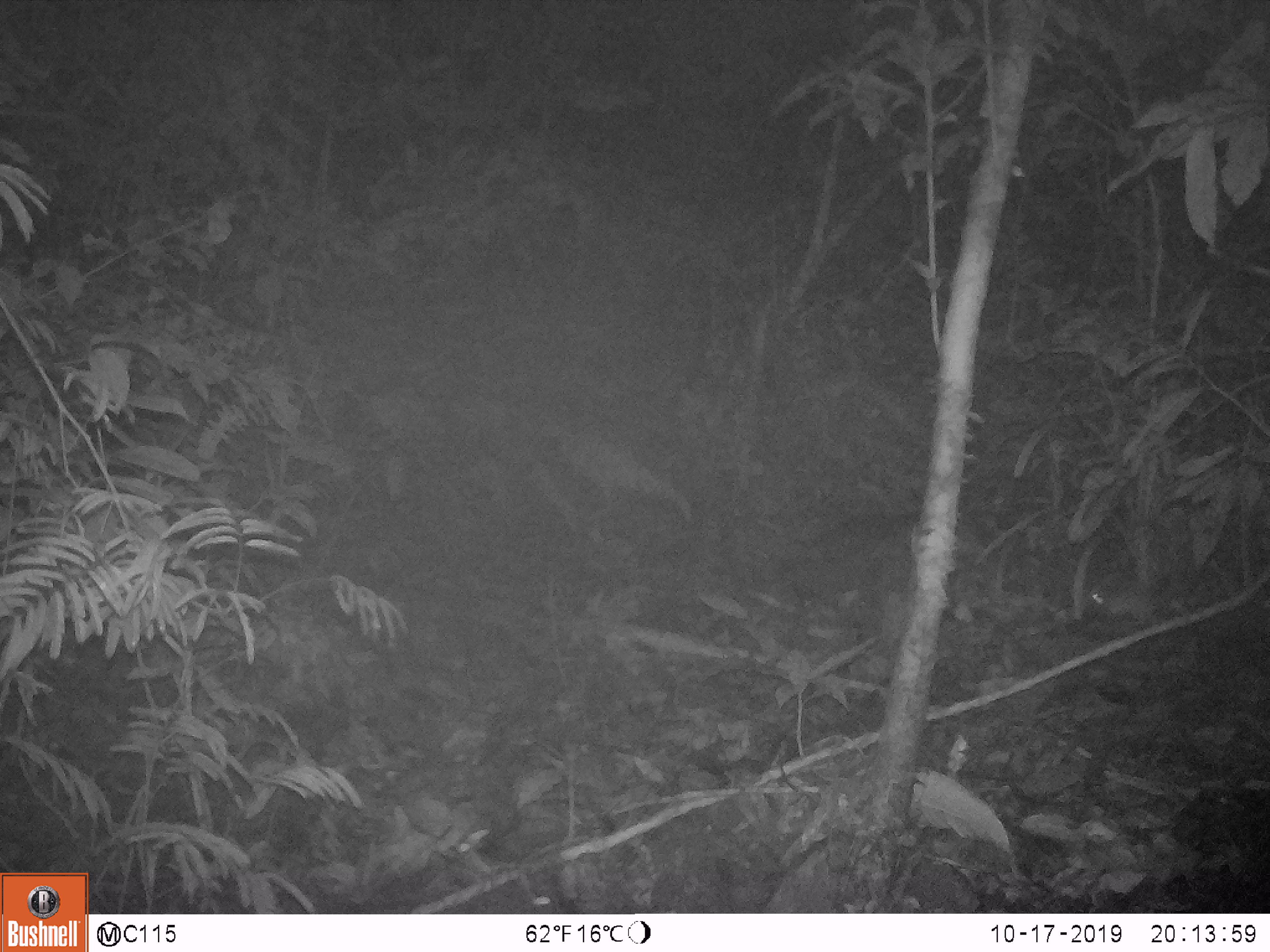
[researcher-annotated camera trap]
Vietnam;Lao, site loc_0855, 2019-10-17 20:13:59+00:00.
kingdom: Animalia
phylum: Chordata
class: Mammalia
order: Rodentia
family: Muridae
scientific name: Muridae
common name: old-world mice and rats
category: unidentified murid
Unidentified murid (old-world mice and rats) (Muridae). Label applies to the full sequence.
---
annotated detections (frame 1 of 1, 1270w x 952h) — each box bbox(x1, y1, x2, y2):
unidentified murid: bbox(1088, 587, 1185, 625)